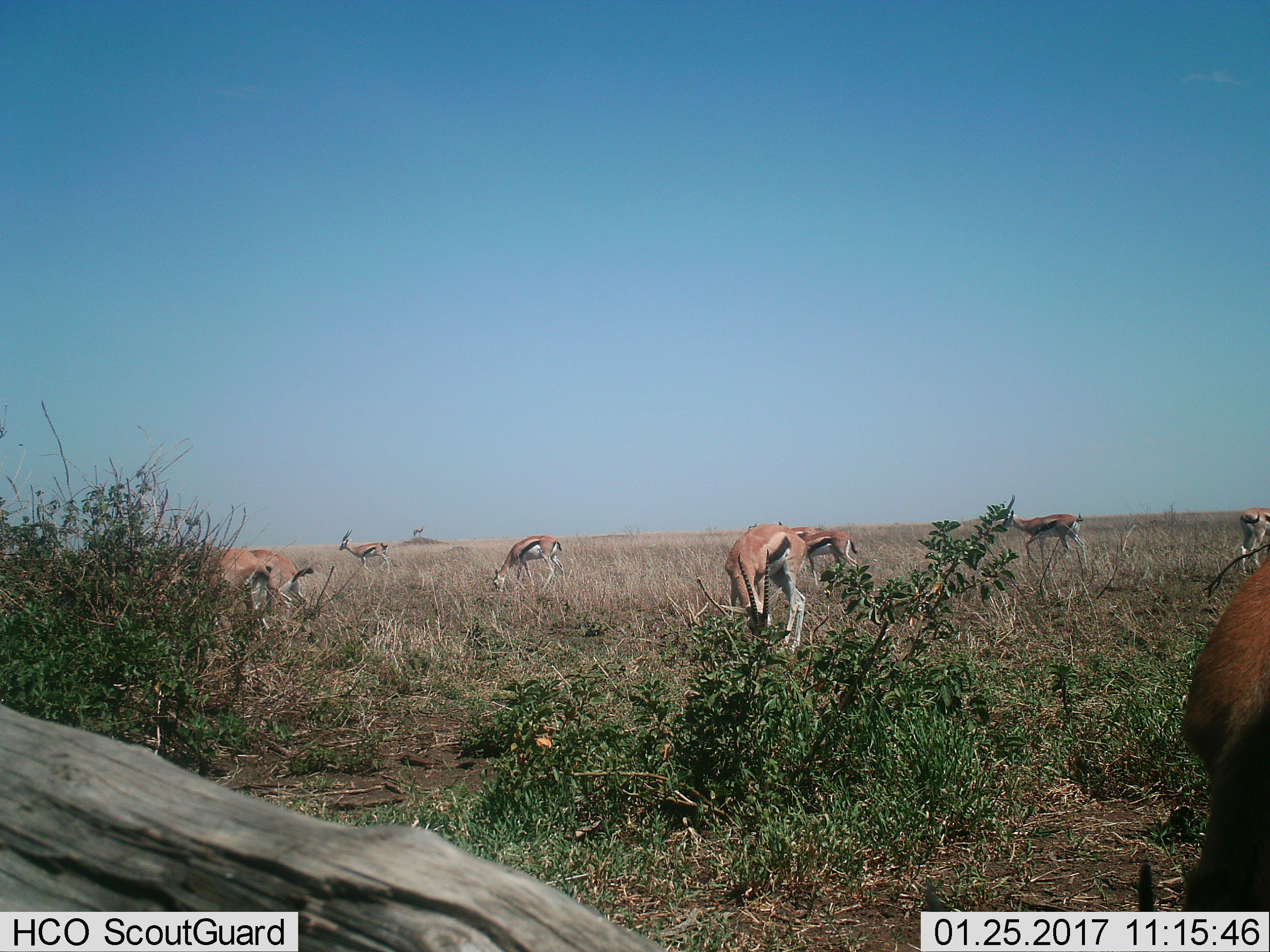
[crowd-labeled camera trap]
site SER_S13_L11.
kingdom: Animalia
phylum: Chordata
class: Mammalia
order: Artiodactyla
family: Bovidae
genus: Eudorcas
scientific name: Eudorcas thomsonii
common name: thomson's gazelle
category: gazellethomsons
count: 10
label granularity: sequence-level